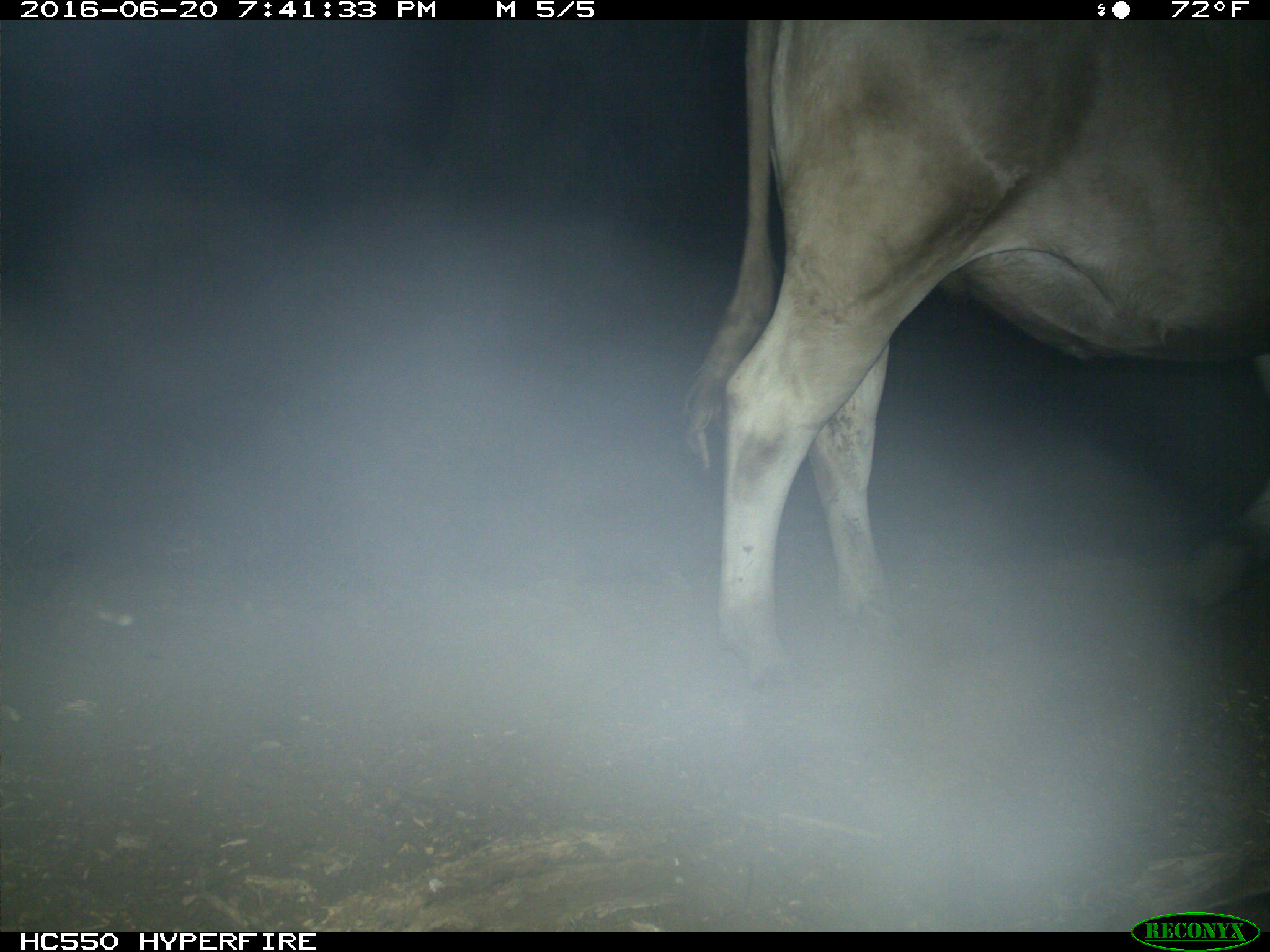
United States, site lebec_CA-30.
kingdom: Animalia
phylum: Chordata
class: Mammalia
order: Artiodactyla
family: Bovidae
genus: Bos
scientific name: Bos taurus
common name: domestic cow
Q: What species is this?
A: Bos taurus (domestic cow).